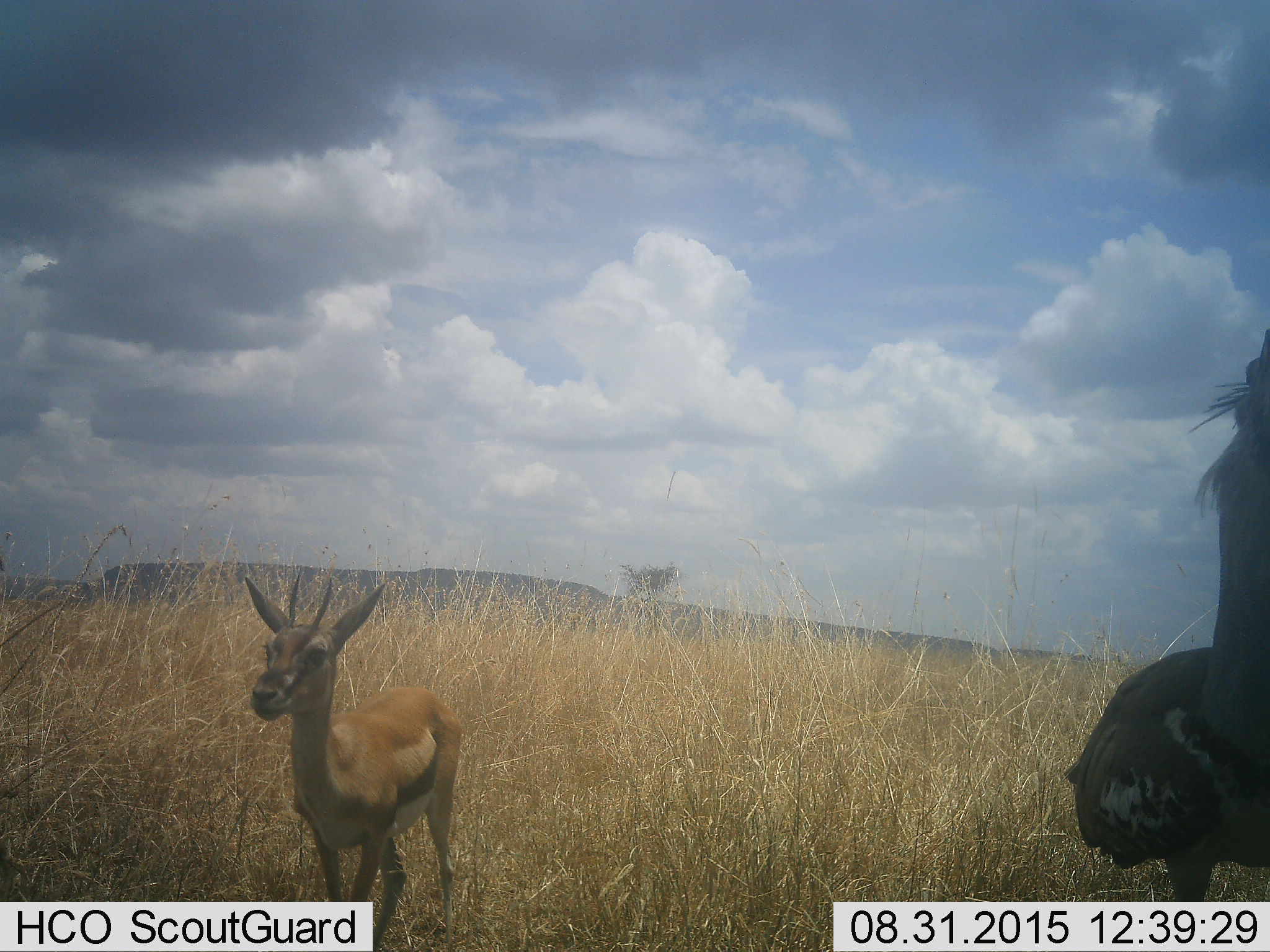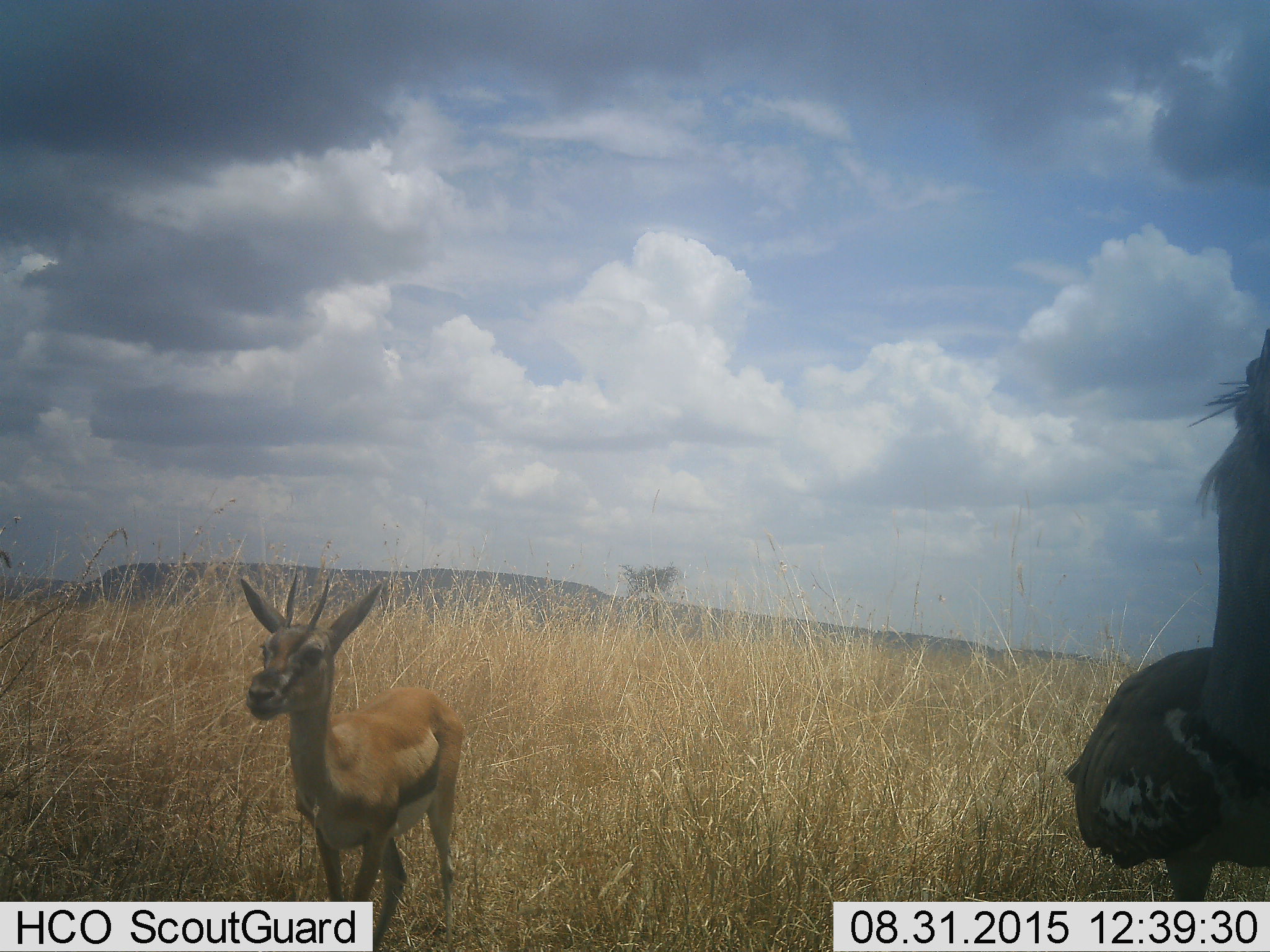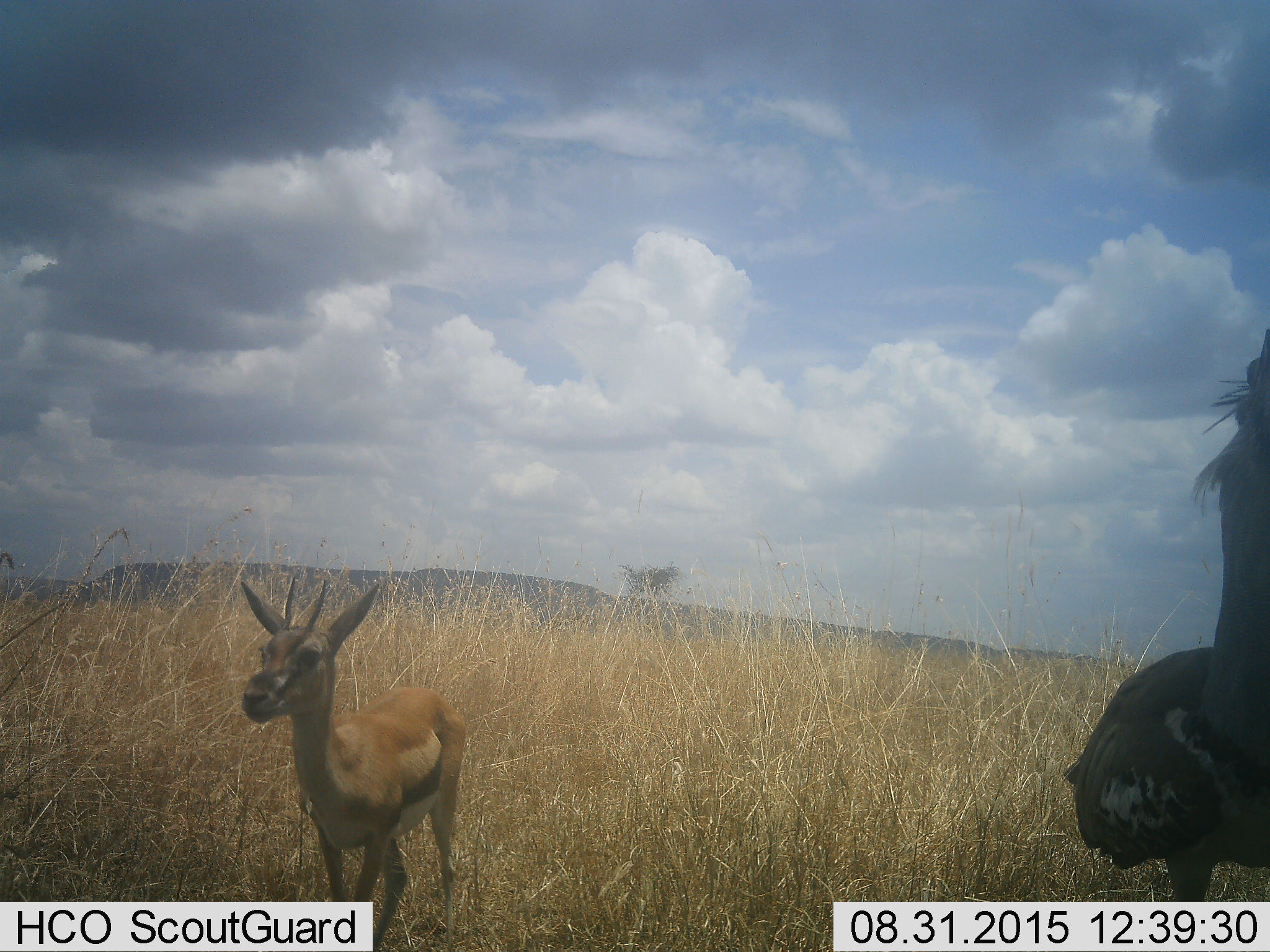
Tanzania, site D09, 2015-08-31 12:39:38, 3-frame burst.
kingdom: Animalia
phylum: Chordata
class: Mammalia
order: Artiodactyla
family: Bovidae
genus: Eudorcas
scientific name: Eudorcas thomsonii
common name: thomson's gazelle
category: gazellethomsons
Gazellethomsons (thomson's gazelle) (Eudorcas thomsonii), count 1. Behavior (volunteer vote fractions): standing 100%, resting 0%, moving 0%, interacting 0%. Young present (vote fraction): 7%. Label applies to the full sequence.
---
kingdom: Animalia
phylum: Chordata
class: Aves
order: Otidiformes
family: Otididae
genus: Ardeotis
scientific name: Ardeotis kori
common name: kori bustard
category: koribustard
Koribustard (kori bustard) (Ardeotis kori), count 1. Behavior (volunteer vote fractions): standing 100%, resting 0%, moving 0%, interacting 0%. Young present (vote fraction): 0%. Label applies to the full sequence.